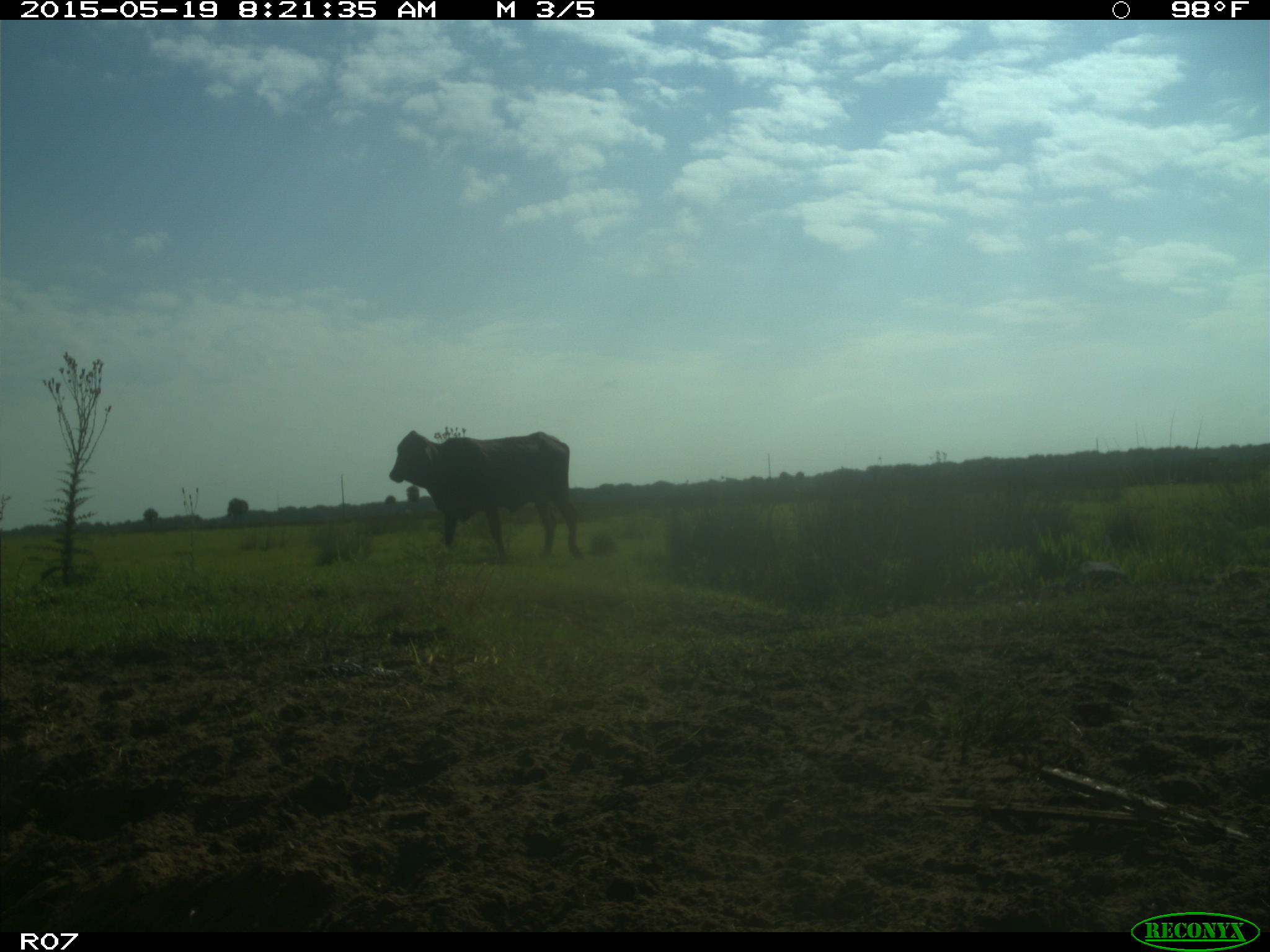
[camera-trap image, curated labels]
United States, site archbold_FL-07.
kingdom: Animalia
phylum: Chordata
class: Mammalia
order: Artiodactyla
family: Bovidae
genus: Bos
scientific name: Bos taurus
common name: domestic cow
Bos taurus (domestic cow).